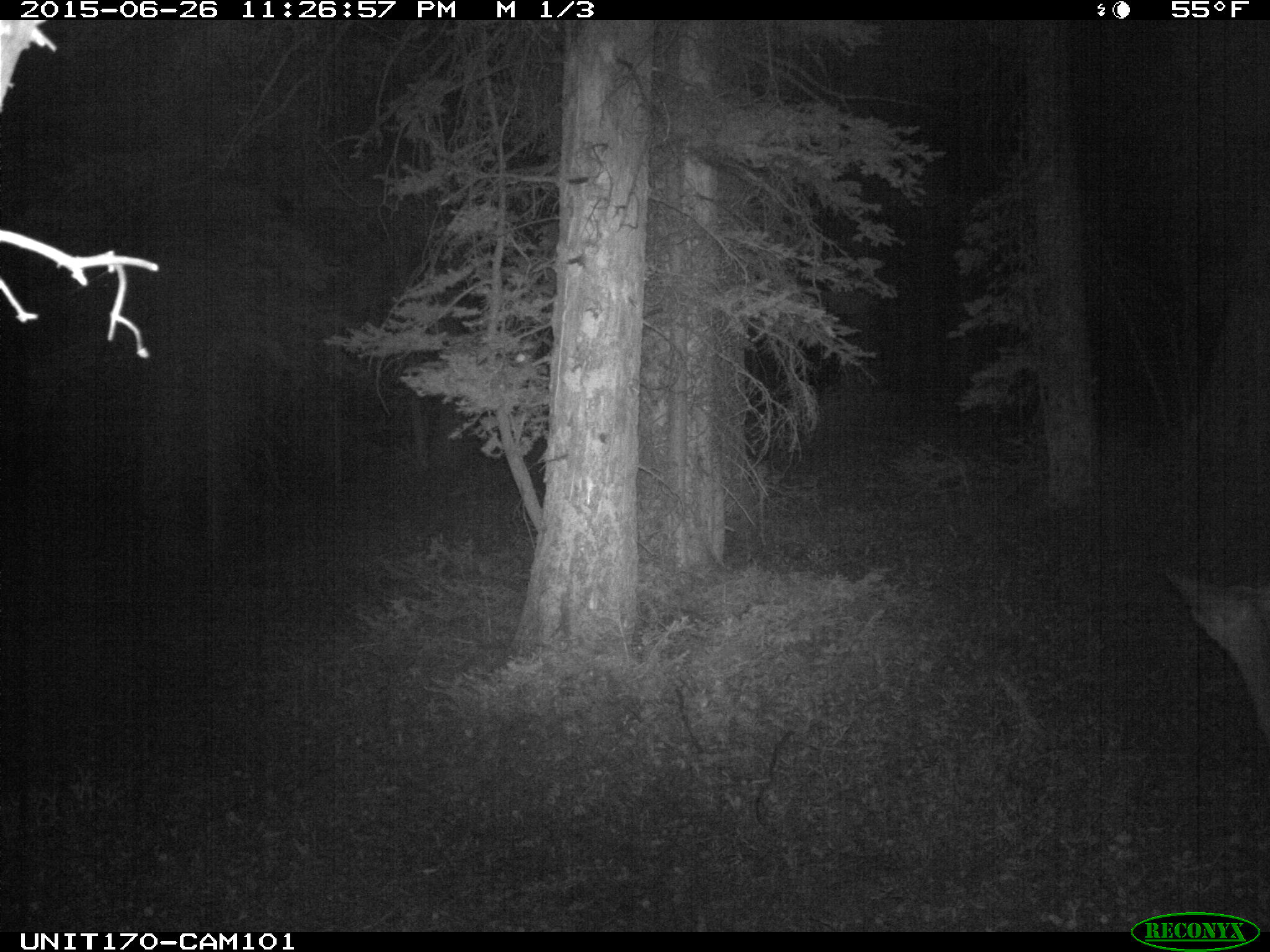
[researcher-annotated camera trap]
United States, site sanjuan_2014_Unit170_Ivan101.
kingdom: Animalia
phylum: Chordata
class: Mammalia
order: Artiodactyla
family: Cervidae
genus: Odocoileus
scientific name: Odocoileus hemionus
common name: mule deer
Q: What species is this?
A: Odocoileus hemionus (mule deer).